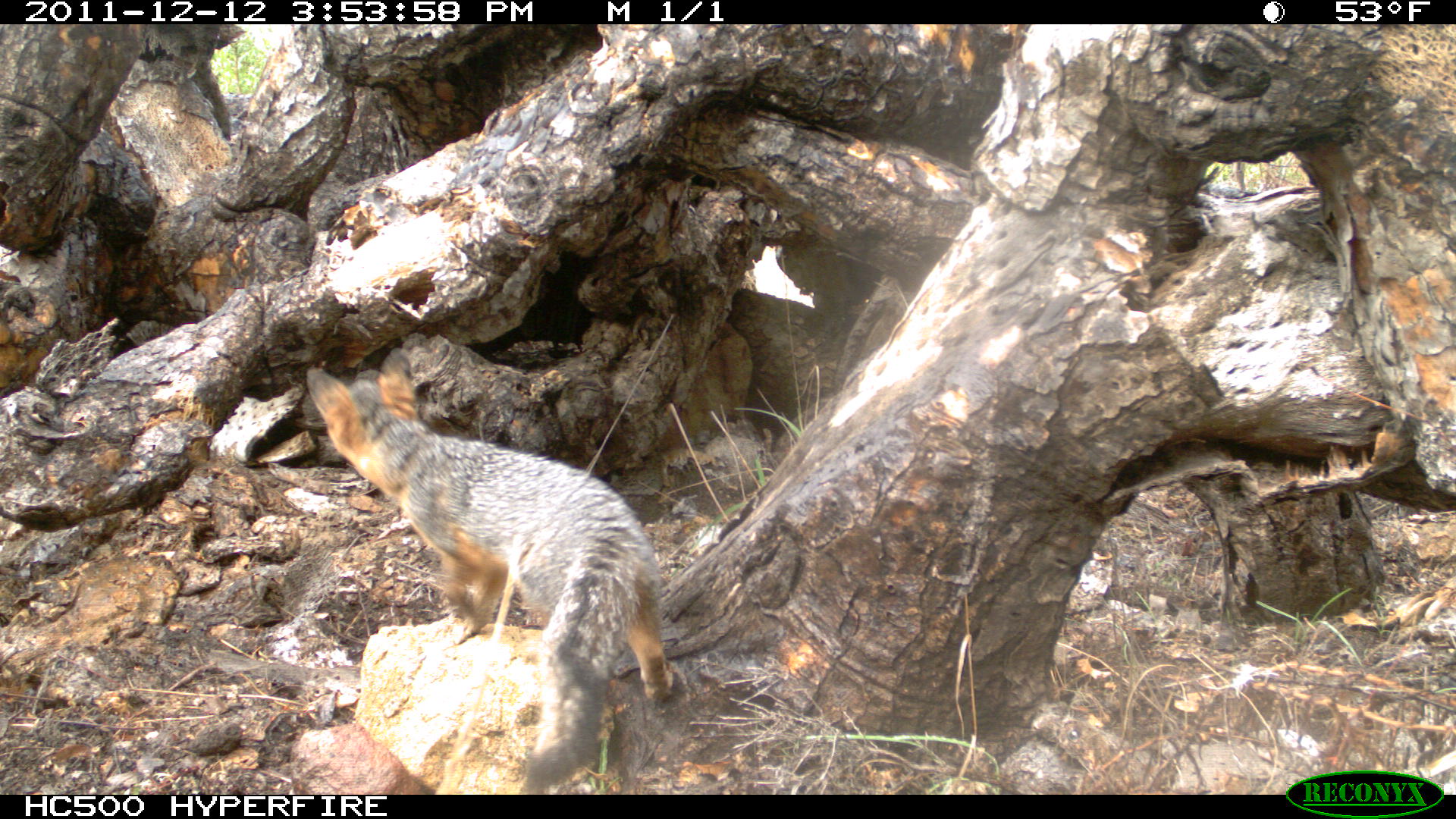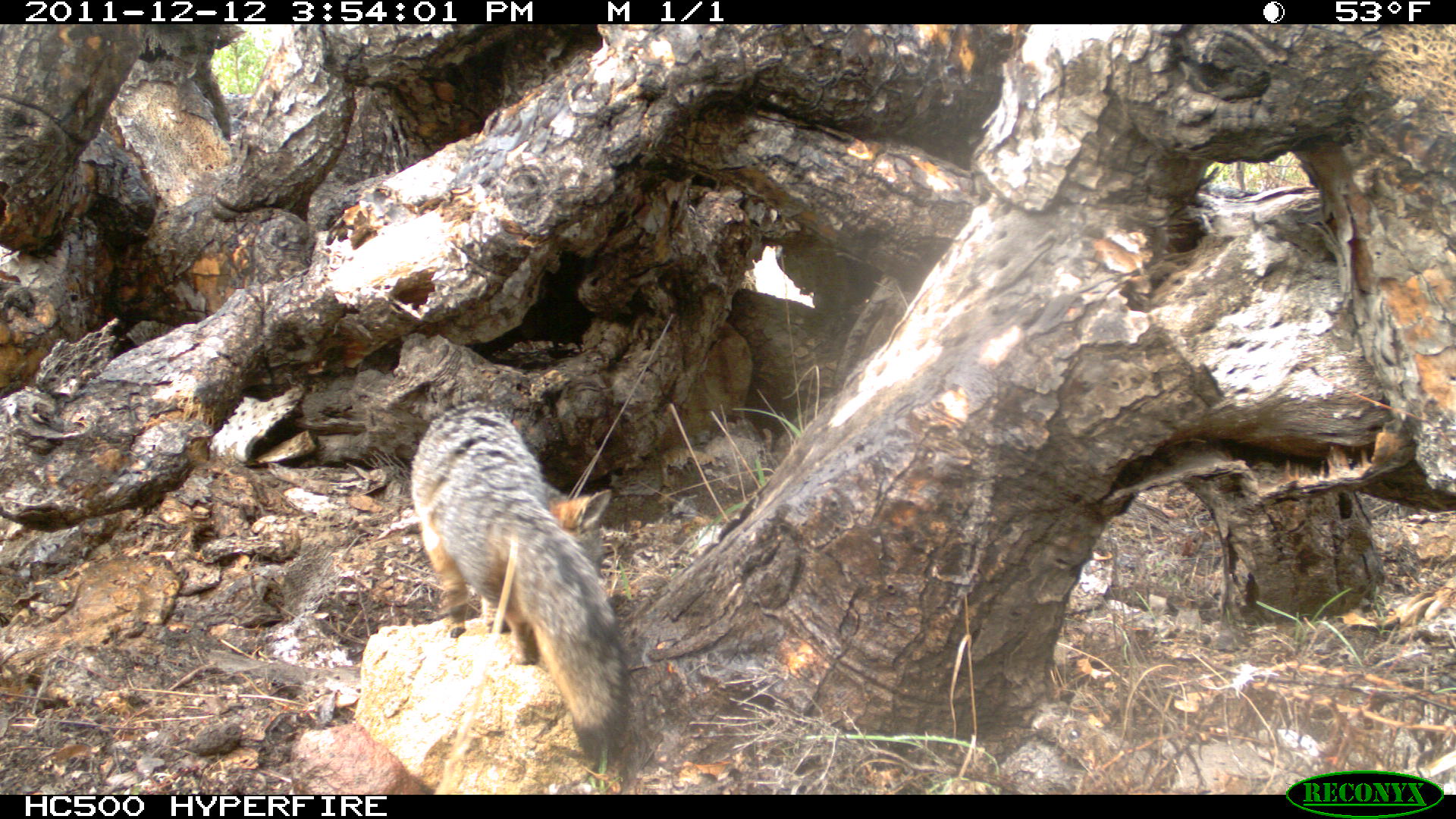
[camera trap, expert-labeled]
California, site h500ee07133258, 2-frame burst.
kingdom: Animalia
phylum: Chordata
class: Mammalia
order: Carnivora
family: Canidae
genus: Urocyon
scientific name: Urocyon littoralis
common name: island fox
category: fox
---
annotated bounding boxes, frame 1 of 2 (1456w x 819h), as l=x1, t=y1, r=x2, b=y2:
fox: l=305, t=347, r=675, b=795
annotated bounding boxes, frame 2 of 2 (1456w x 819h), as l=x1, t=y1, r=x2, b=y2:
fox: l=411, t=401, r=631, b=761